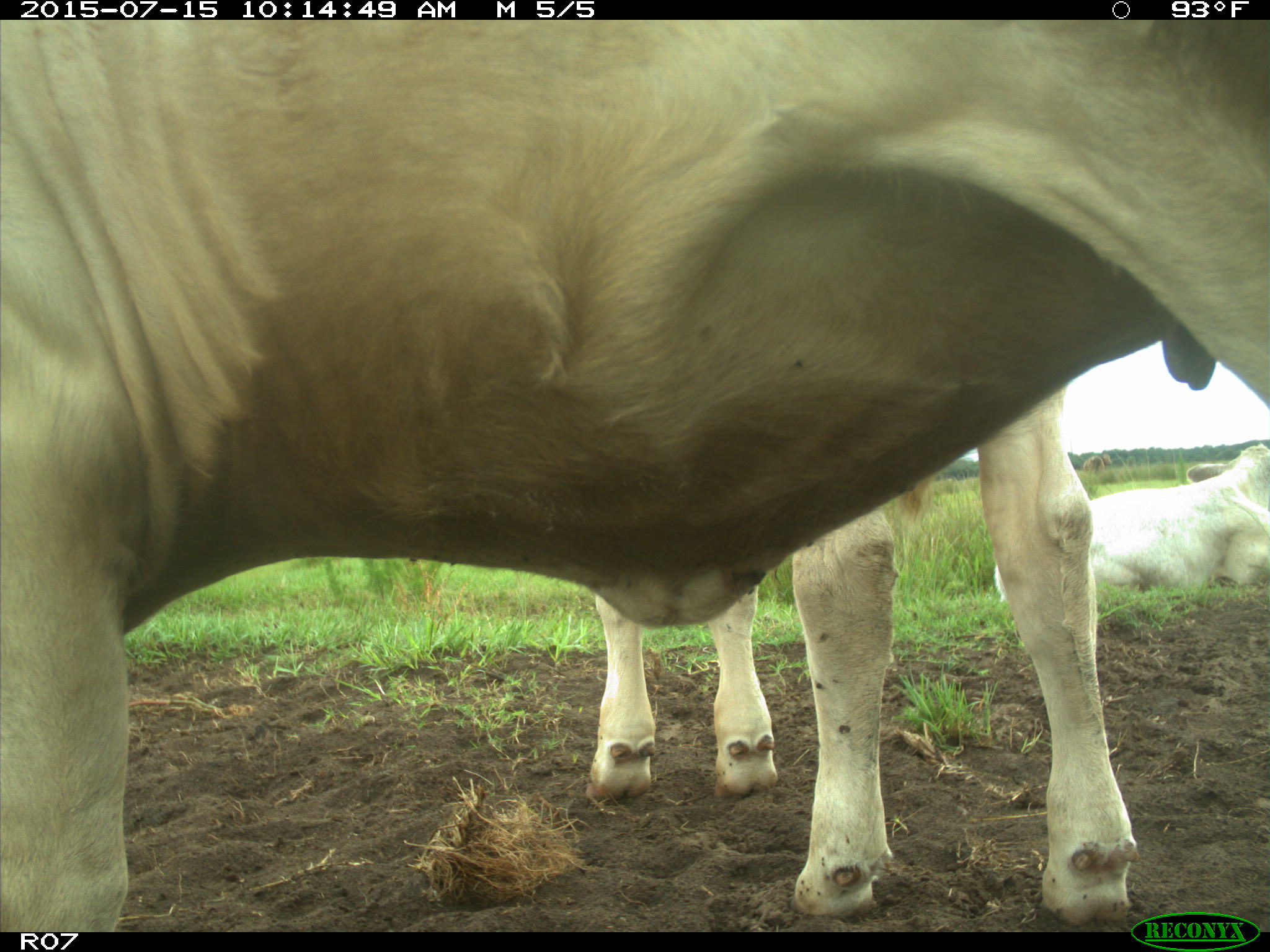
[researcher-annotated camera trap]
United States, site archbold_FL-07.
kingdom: Animalia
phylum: Chordata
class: Mammalia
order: Artiodactyla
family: Bovidae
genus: Bos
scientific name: Bos taurus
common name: domestic cow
Bos taurus (domestic cow).